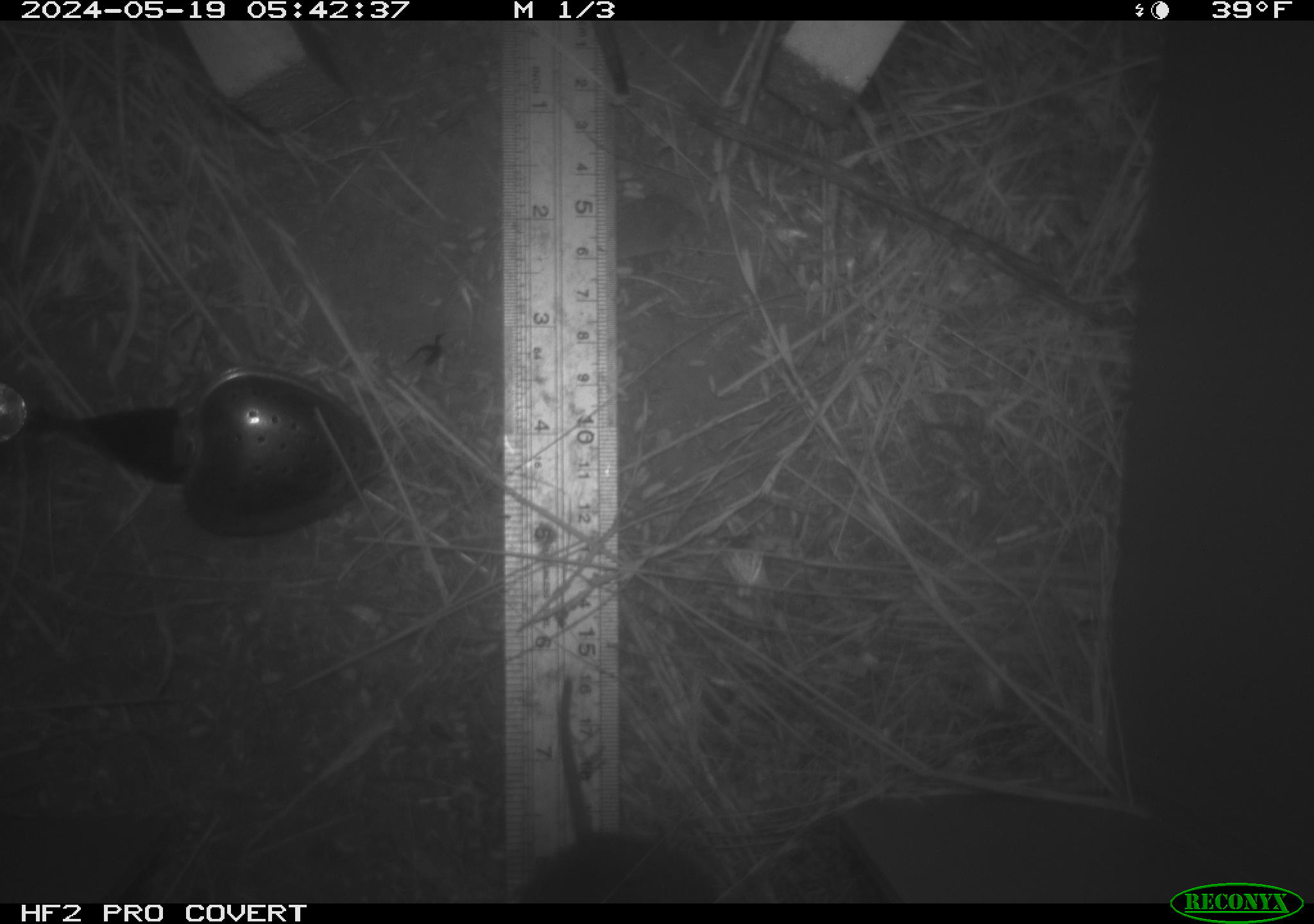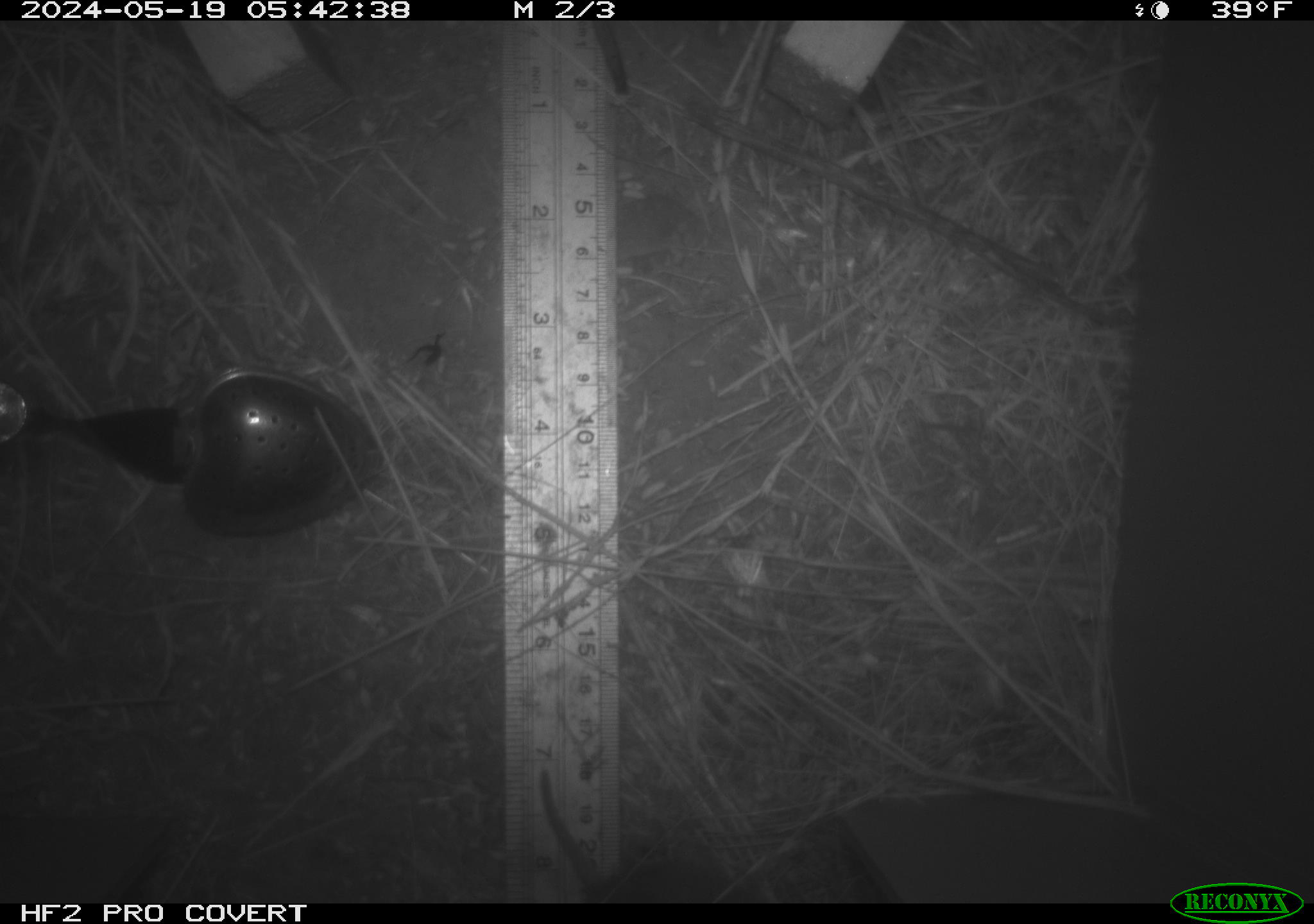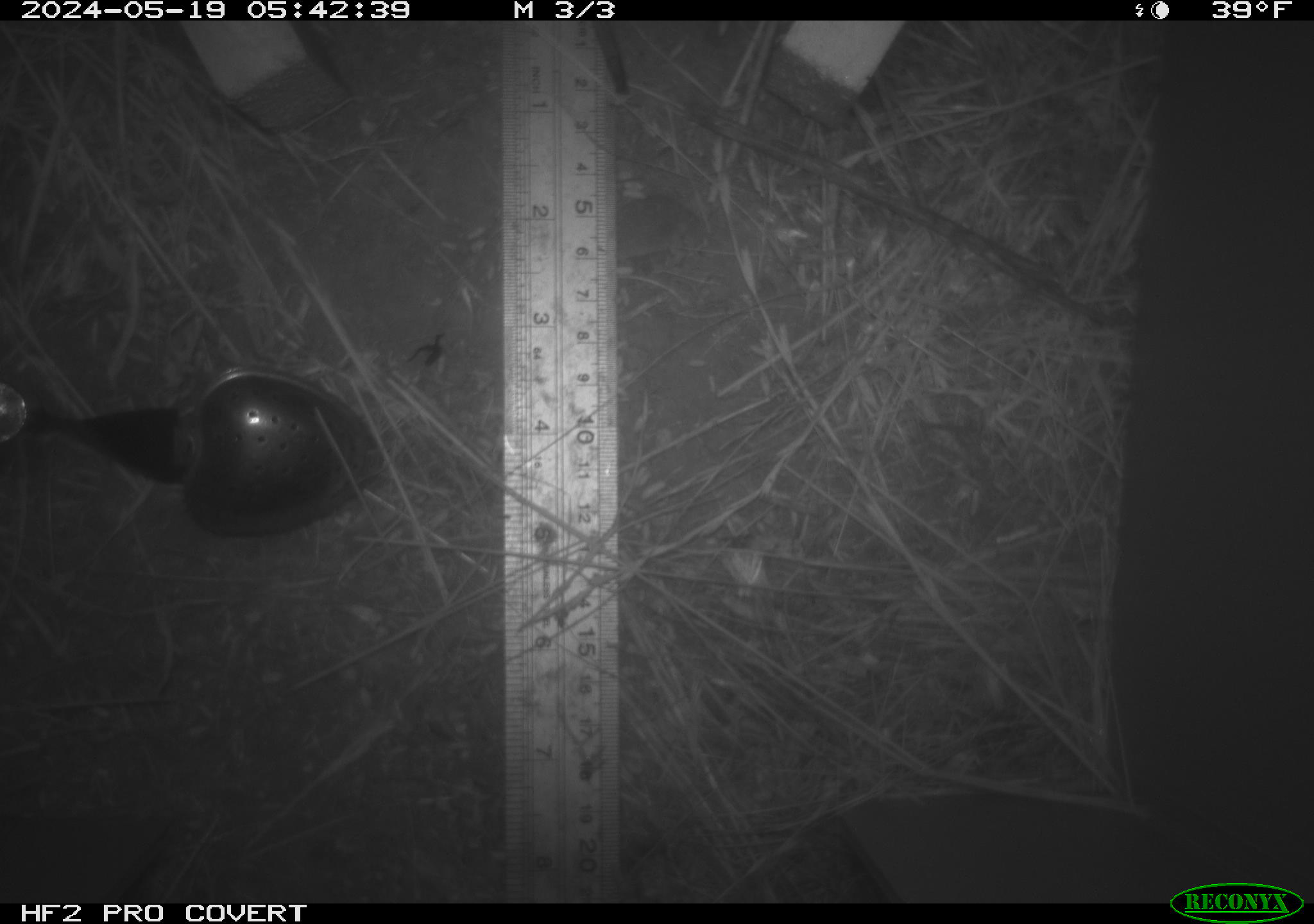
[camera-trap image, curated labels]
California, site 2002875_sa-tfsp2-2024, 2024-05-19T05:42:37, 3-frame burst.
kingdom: Animalia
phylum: Chordata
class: Mammalia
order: Rodentia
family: Cricetidae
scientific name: Arvicolinae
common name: voles, lemmings, and muskrats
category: arvicolinae subfamily